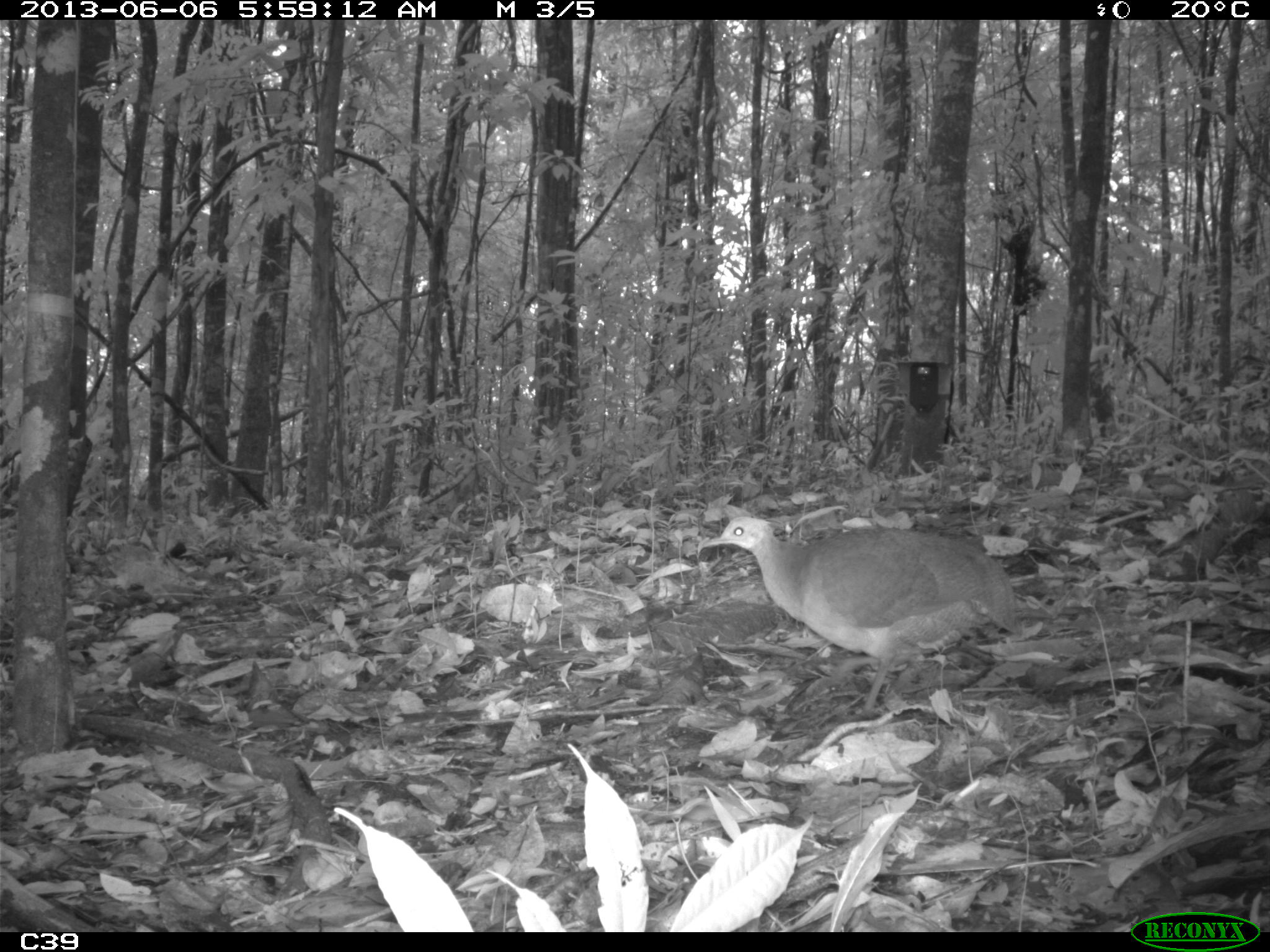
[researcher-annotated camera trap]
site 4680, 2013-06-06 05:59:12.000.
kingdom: Animalia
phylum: Chordata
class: Aves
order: Tinamiformes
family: Tinamidae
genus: Tinamus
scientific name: Tinamus major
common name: great tinamou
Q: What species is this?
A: Tinamus major (great tinamou).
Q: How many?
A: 1.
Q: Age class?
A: Adult.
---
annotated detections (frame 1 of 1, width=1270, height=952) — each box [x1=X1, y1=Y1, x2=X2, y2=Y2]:
tinamus major: [x1=700, y1=514, x2=1018, y2=711]